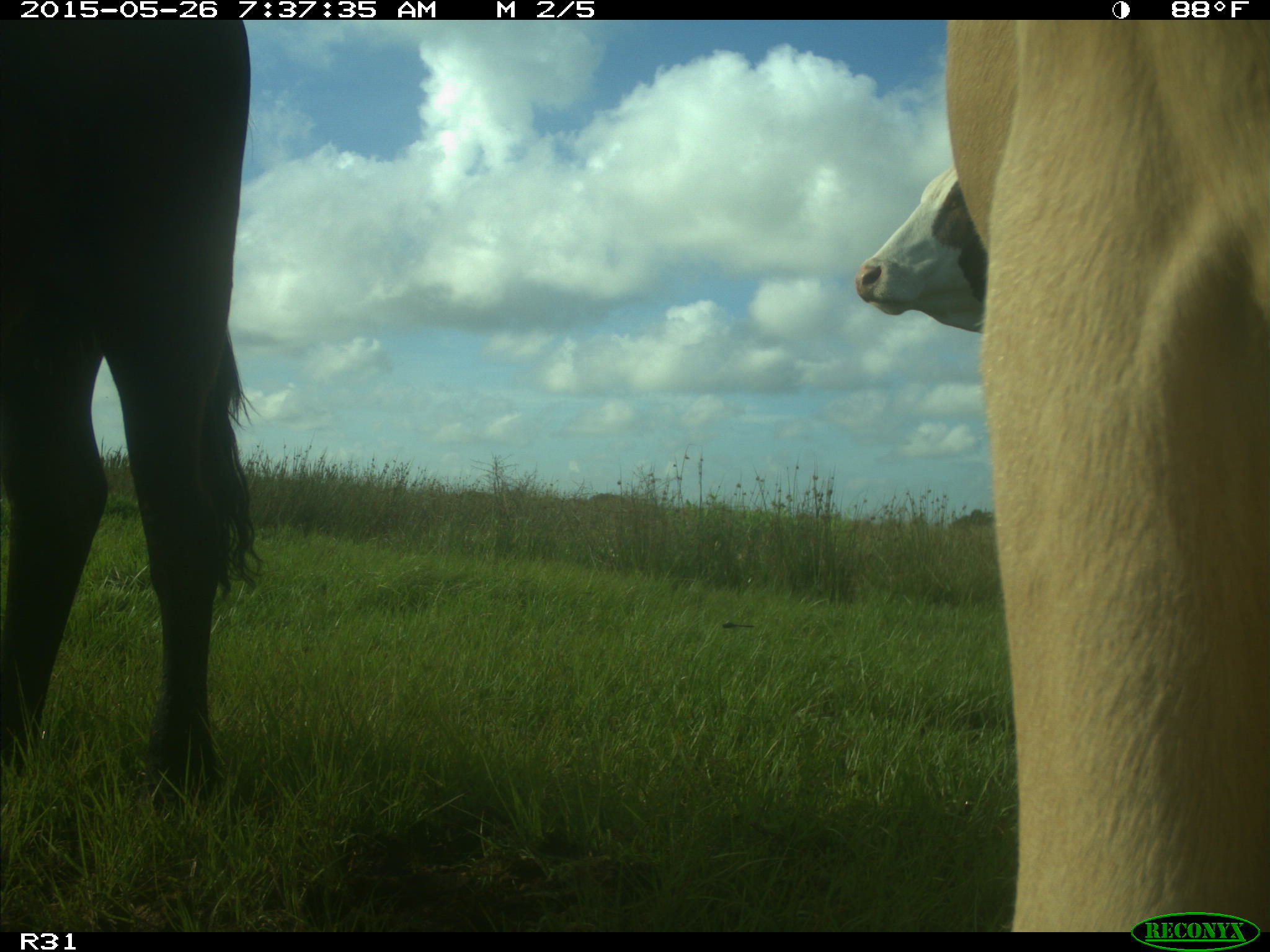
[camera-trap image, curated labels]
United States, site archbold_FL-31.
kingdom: Animalia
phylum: Chordata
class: Mammalia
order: Artiodactyla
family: Bovidae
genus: Bos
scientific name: Bos taurus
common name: domestic cow